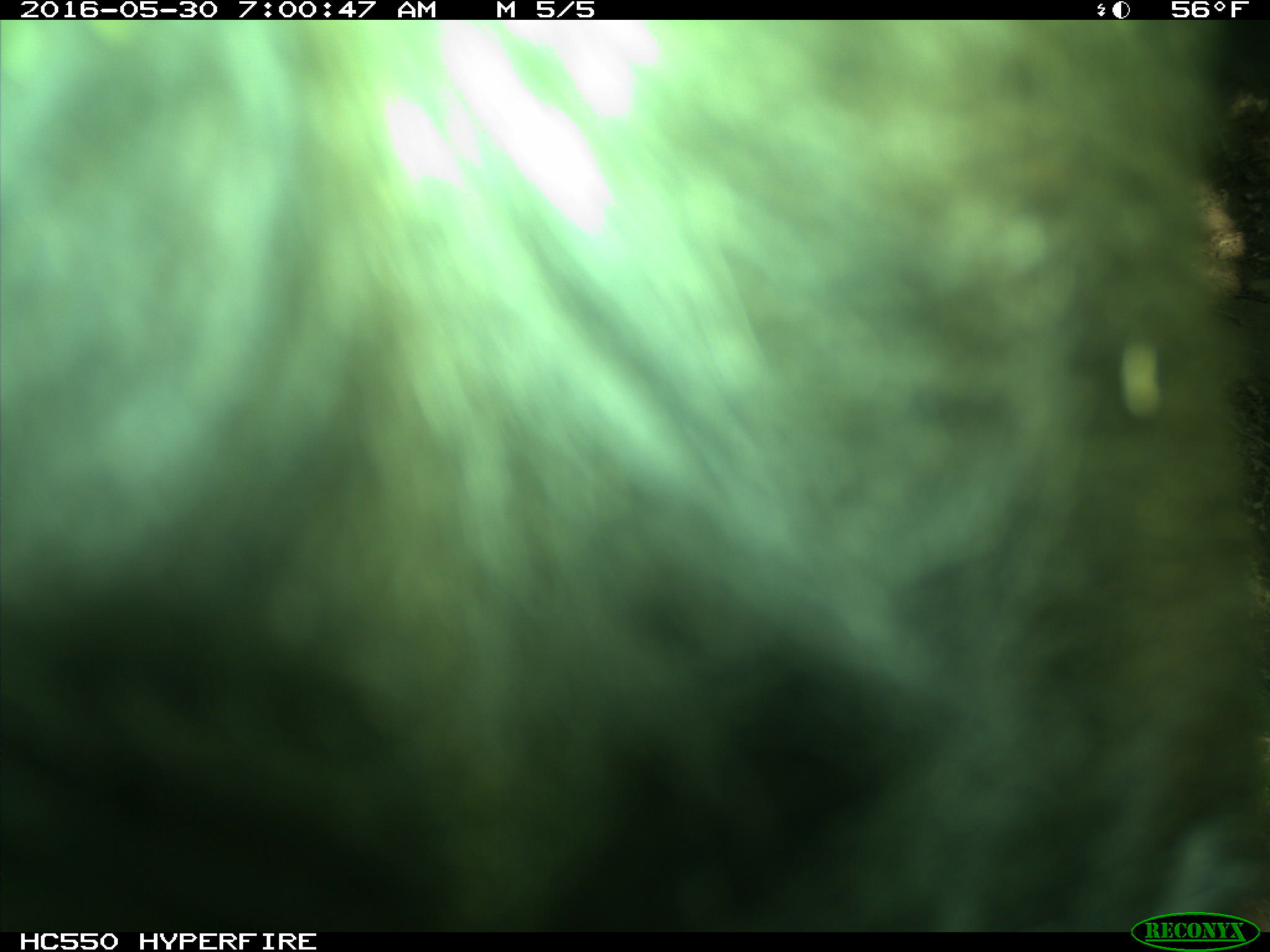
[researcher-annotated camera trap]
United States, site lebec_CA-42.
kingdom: Animalia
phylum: Chordata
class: Mammalia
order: Artiodactyla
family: Bovidae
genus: Bos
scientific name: Bos taurus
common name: domestic cow